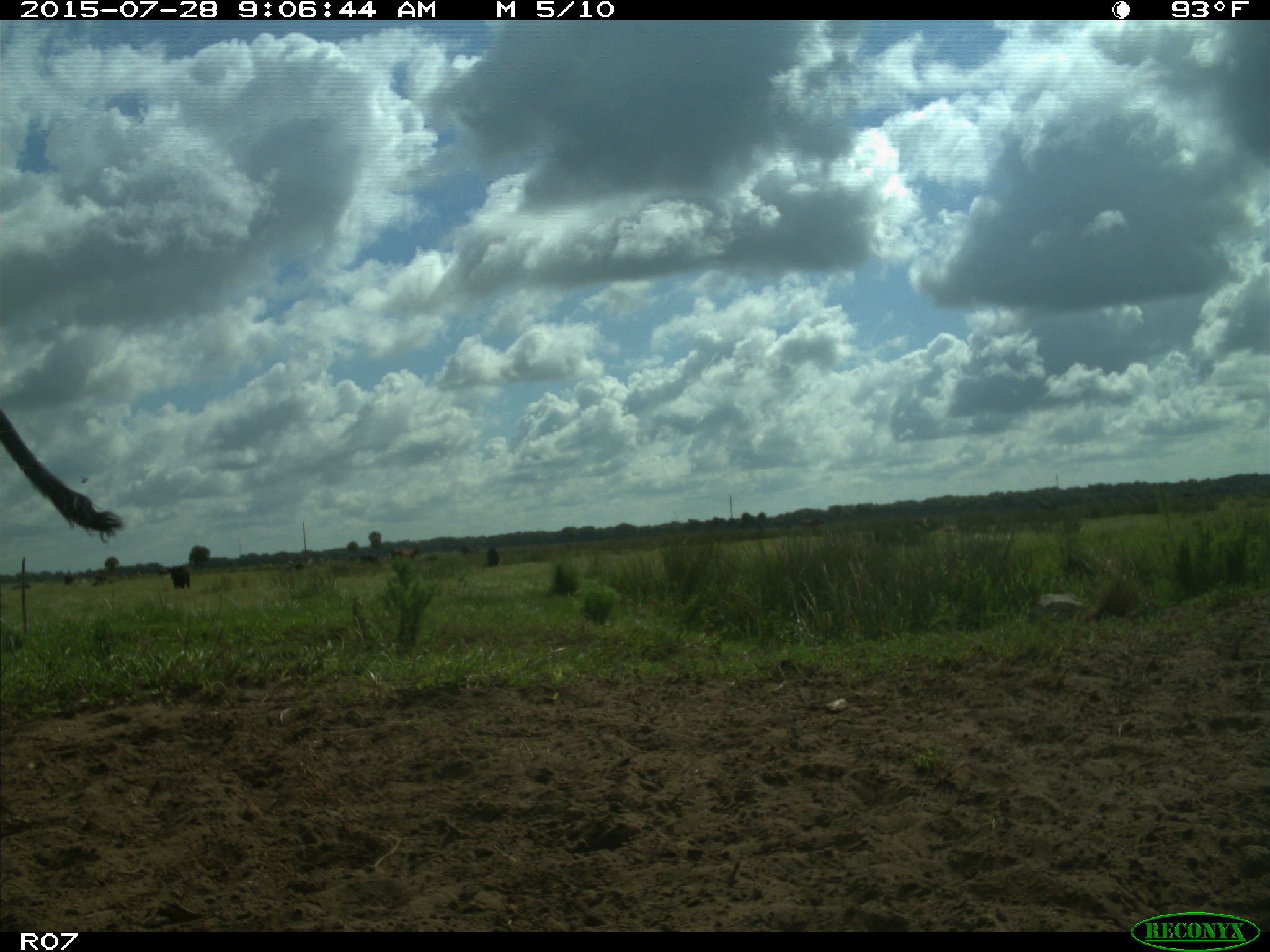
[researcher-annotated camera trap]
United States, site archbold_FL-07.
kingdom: Animalia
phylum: Chordata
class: Mammalia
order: Artiodactyla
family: Bovidae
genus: Bos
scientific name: Bos taurus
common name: domestic cow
Bos taurus (domestic cow).